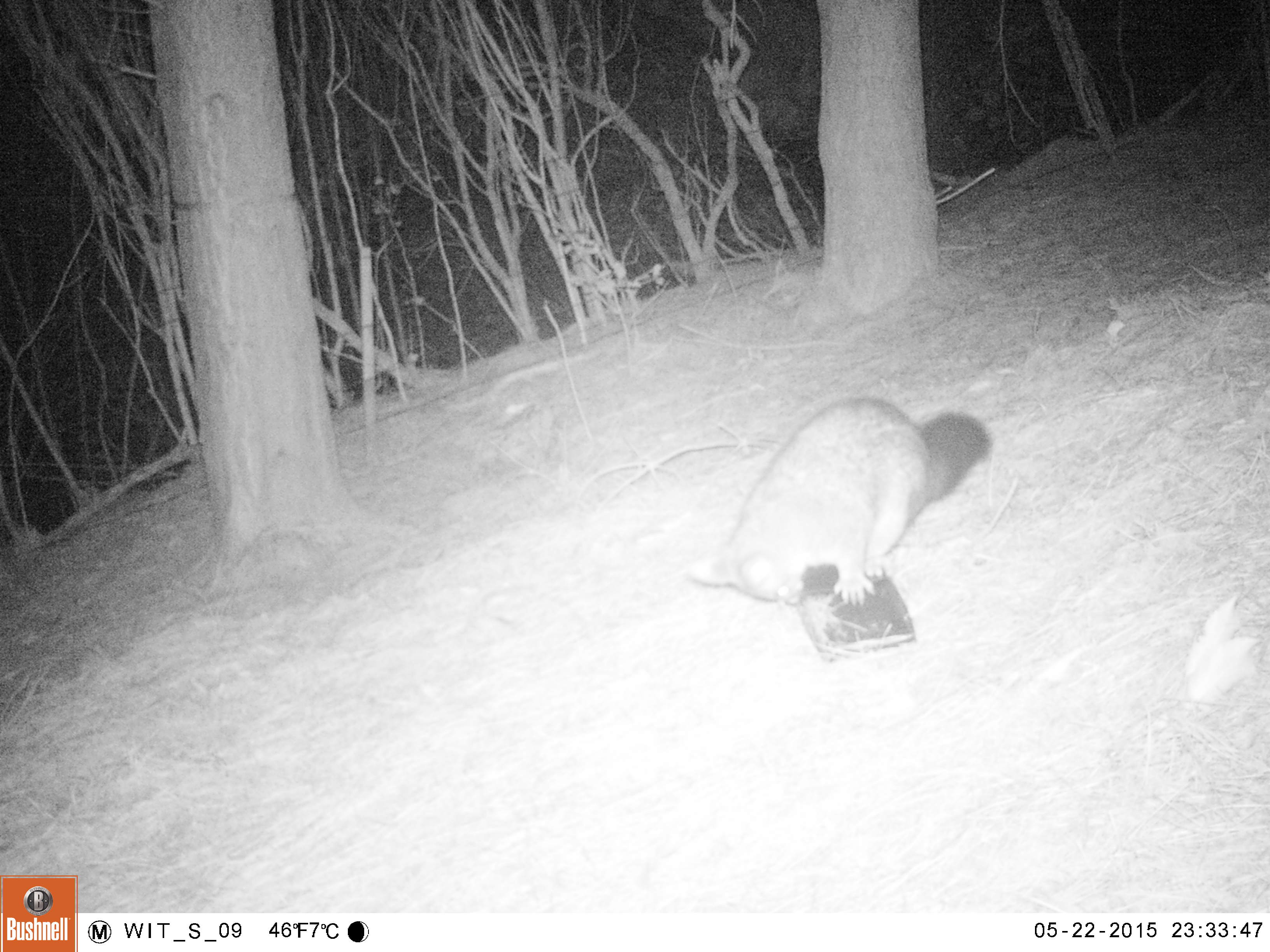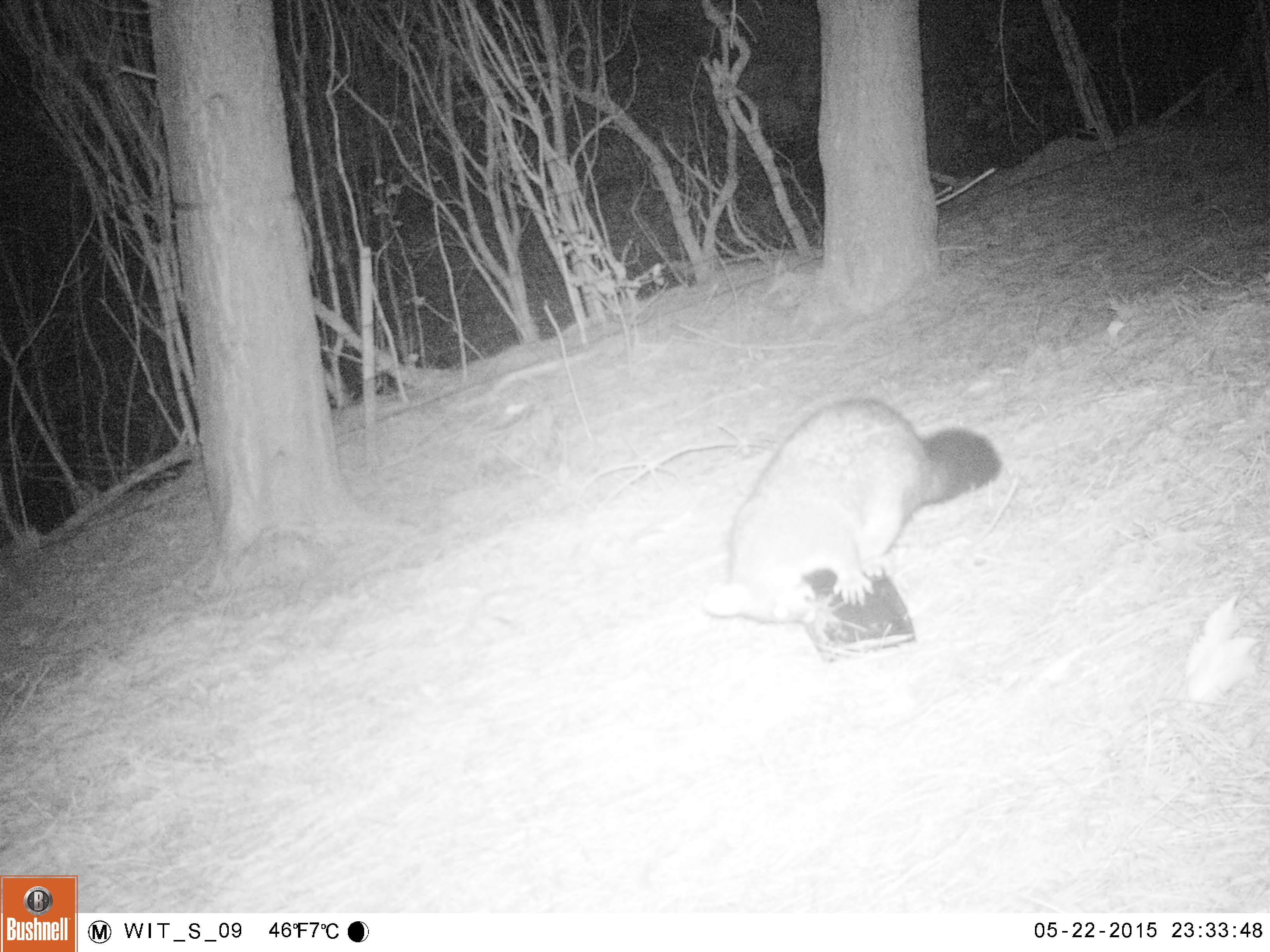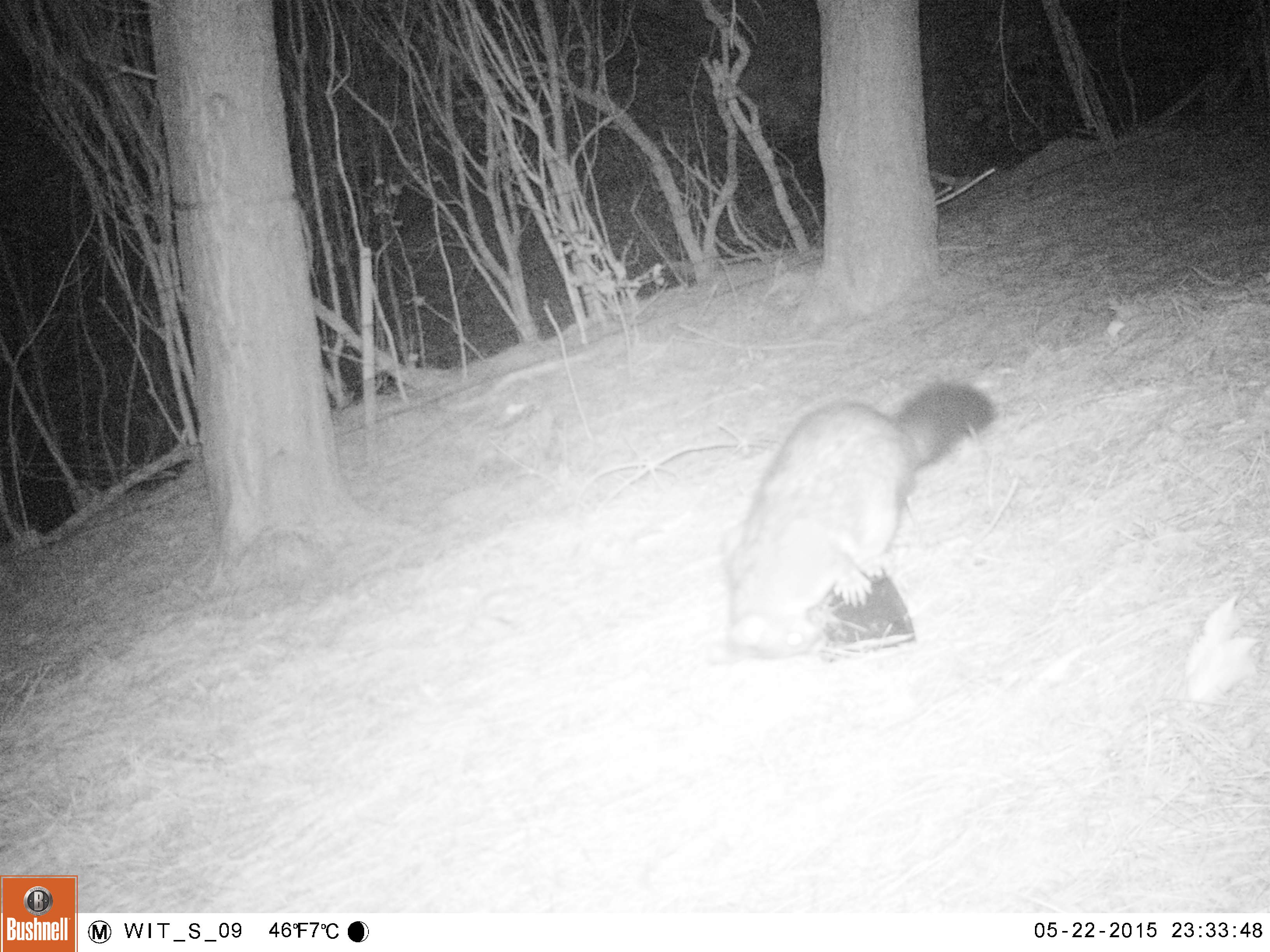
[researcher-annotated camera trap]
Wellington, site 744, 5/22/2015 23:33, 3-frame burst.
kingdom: Animalia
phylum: Chordata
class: Mammalia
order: Didelphimorphia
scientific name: Didelphimorphia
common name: possum